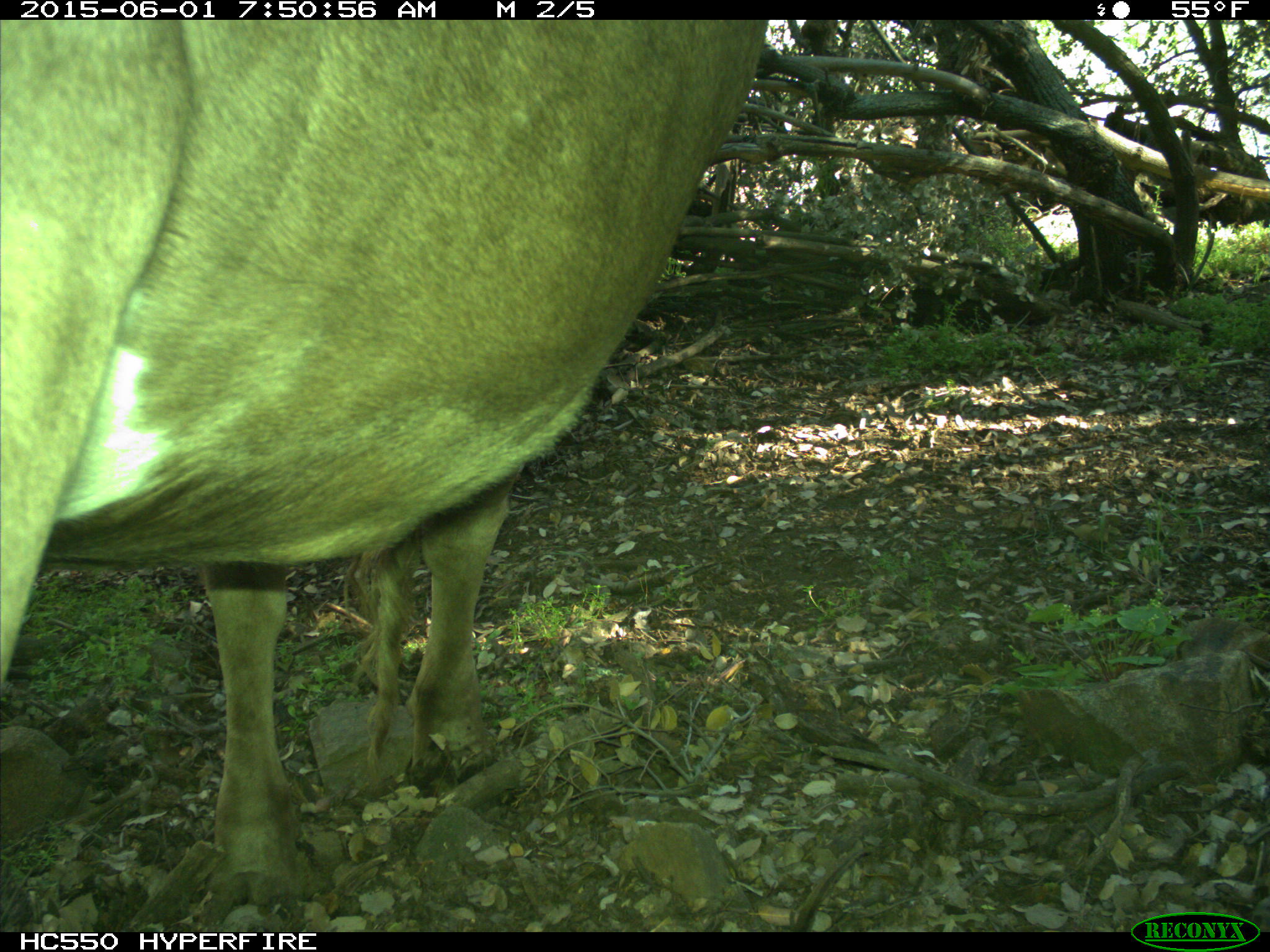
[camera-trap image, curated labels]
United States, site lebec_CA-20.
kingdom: Animalia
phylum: Chordata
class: Mammalia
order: Artiodactyla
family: Bovidae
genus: Bos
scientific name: Bos taurus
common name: domestic cow